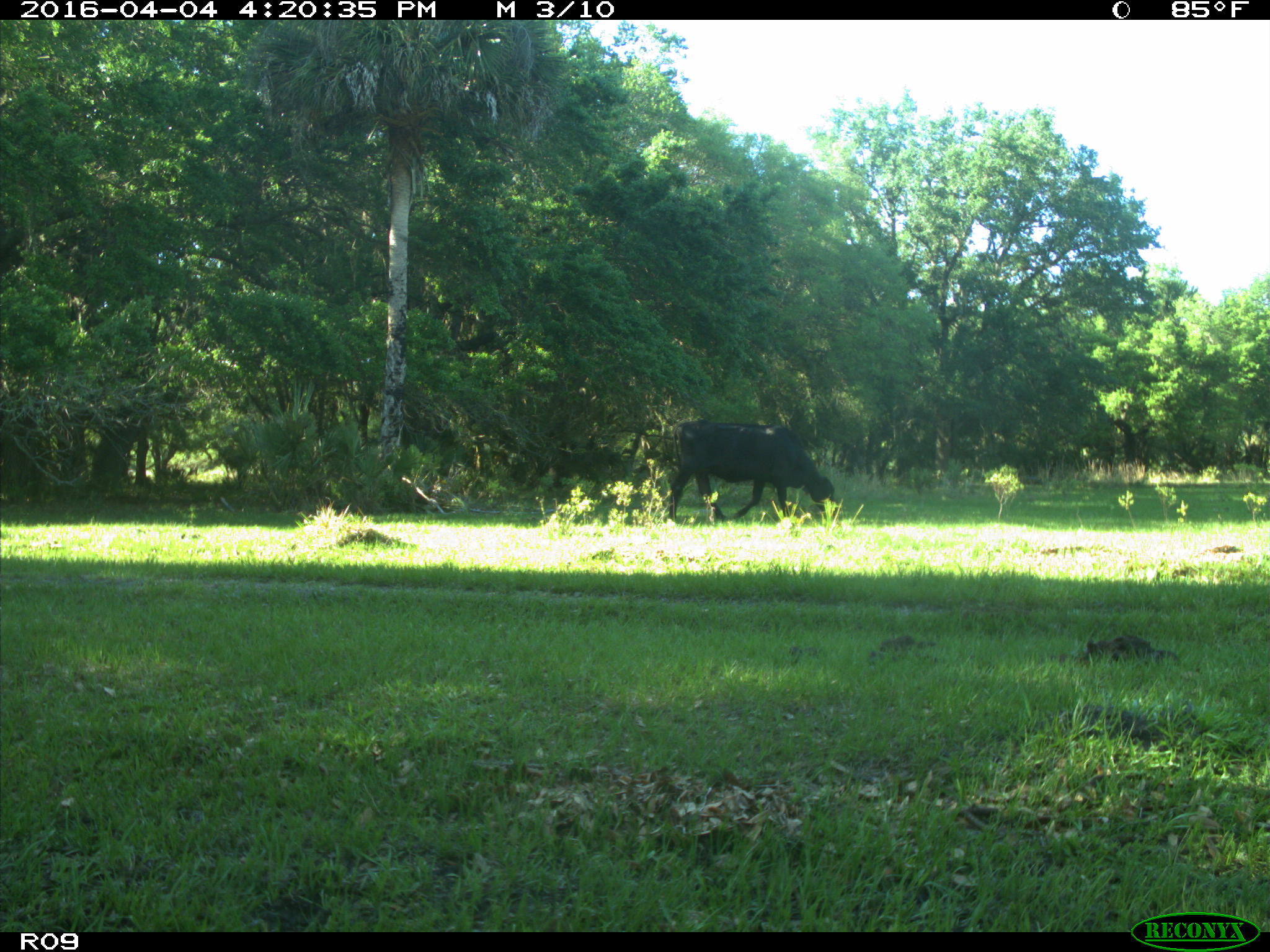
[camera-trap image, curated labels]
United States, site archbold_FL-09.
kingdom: Animalia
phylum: Chordata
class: Mammalia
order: Artiodactyla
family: Bovidae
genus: Bos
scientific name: Bos taurus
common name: domestic cow